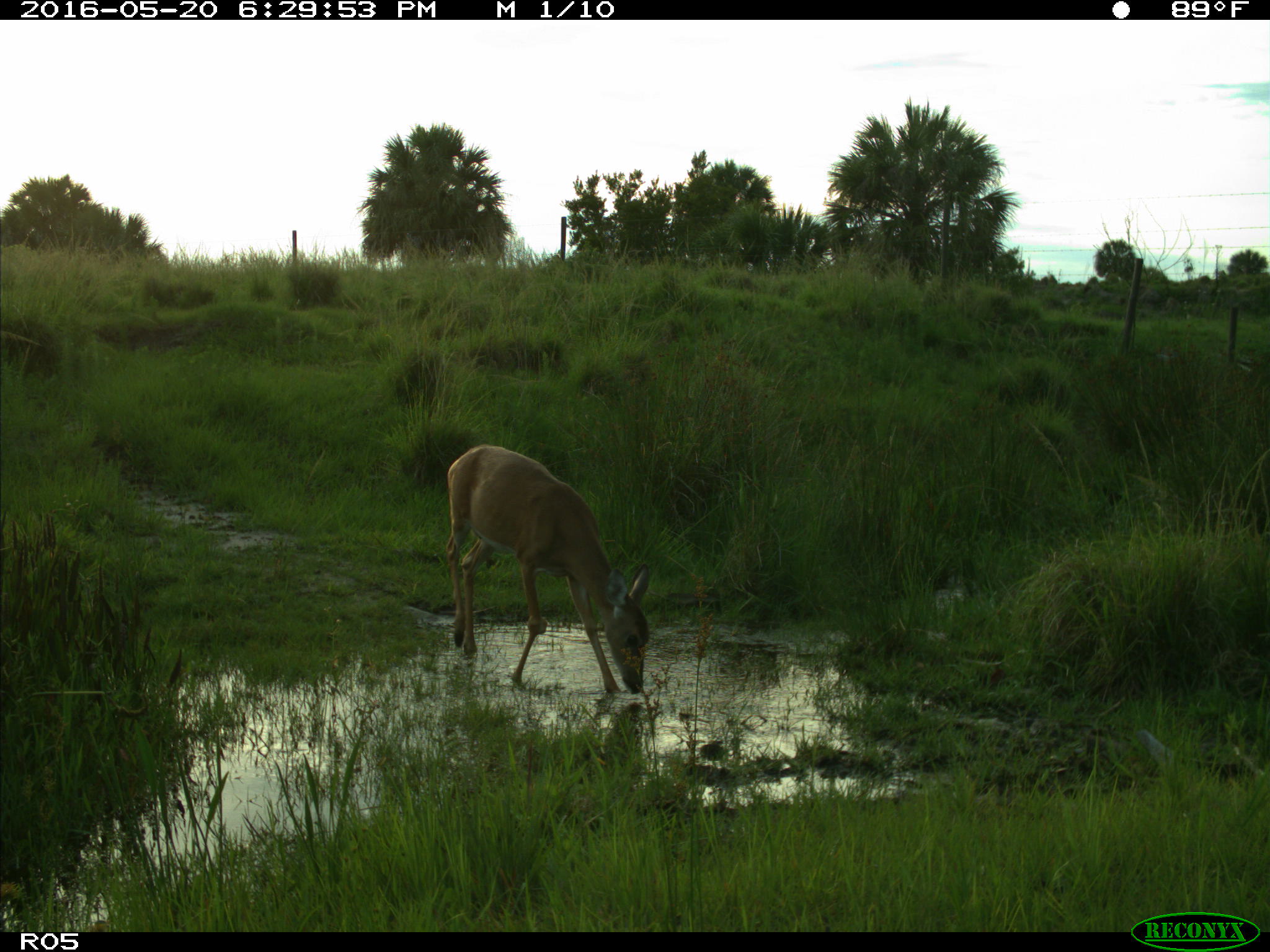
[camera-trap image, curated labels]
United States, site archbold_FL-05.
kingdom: Animalia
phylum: Chordata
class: Mammalia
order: Artiodactyla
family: Cervidae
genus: Odocoileus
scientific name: Odocoileus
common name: deer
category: unidentified deer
Unidentified deer (deer) (Odocoileus).